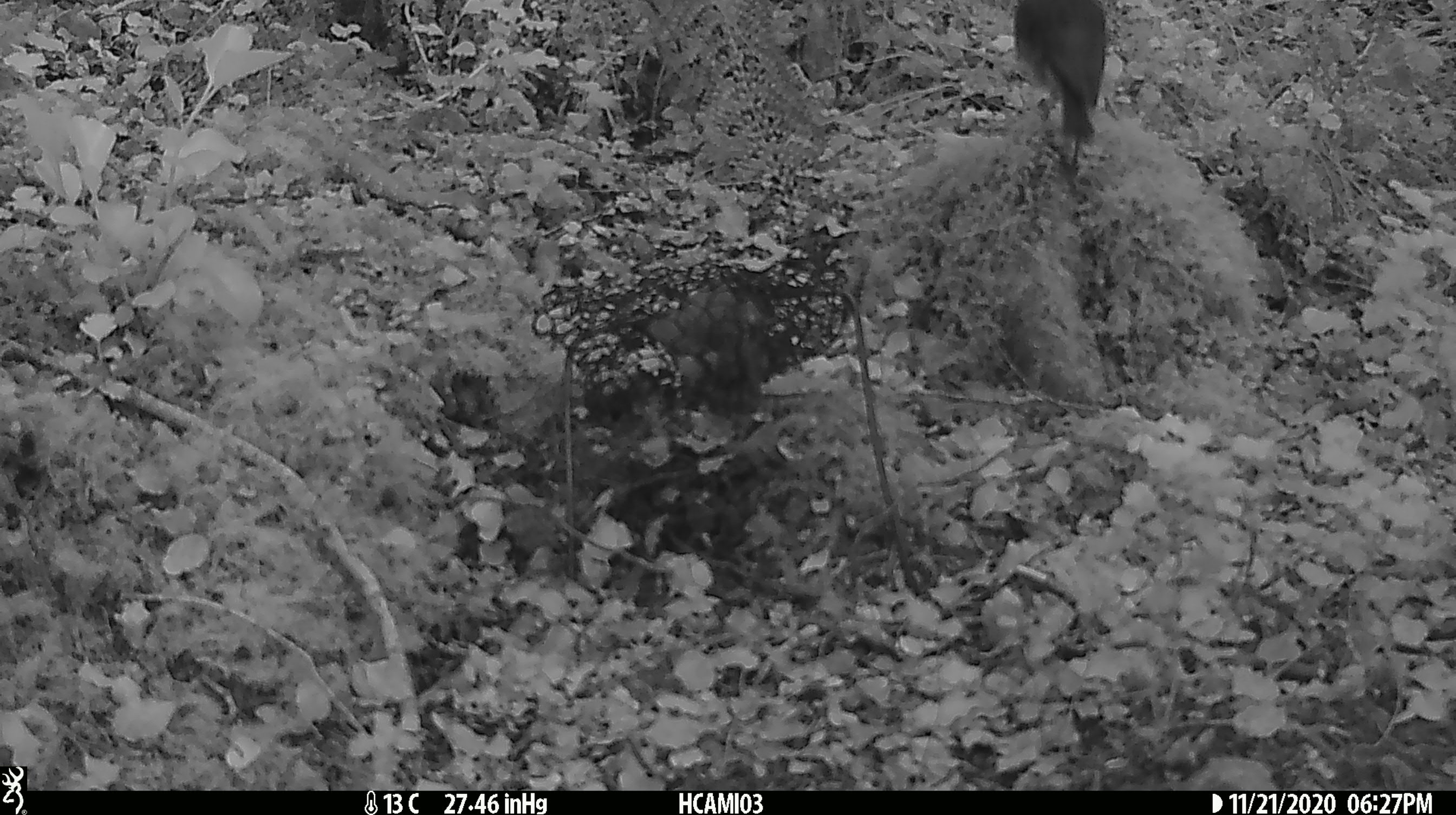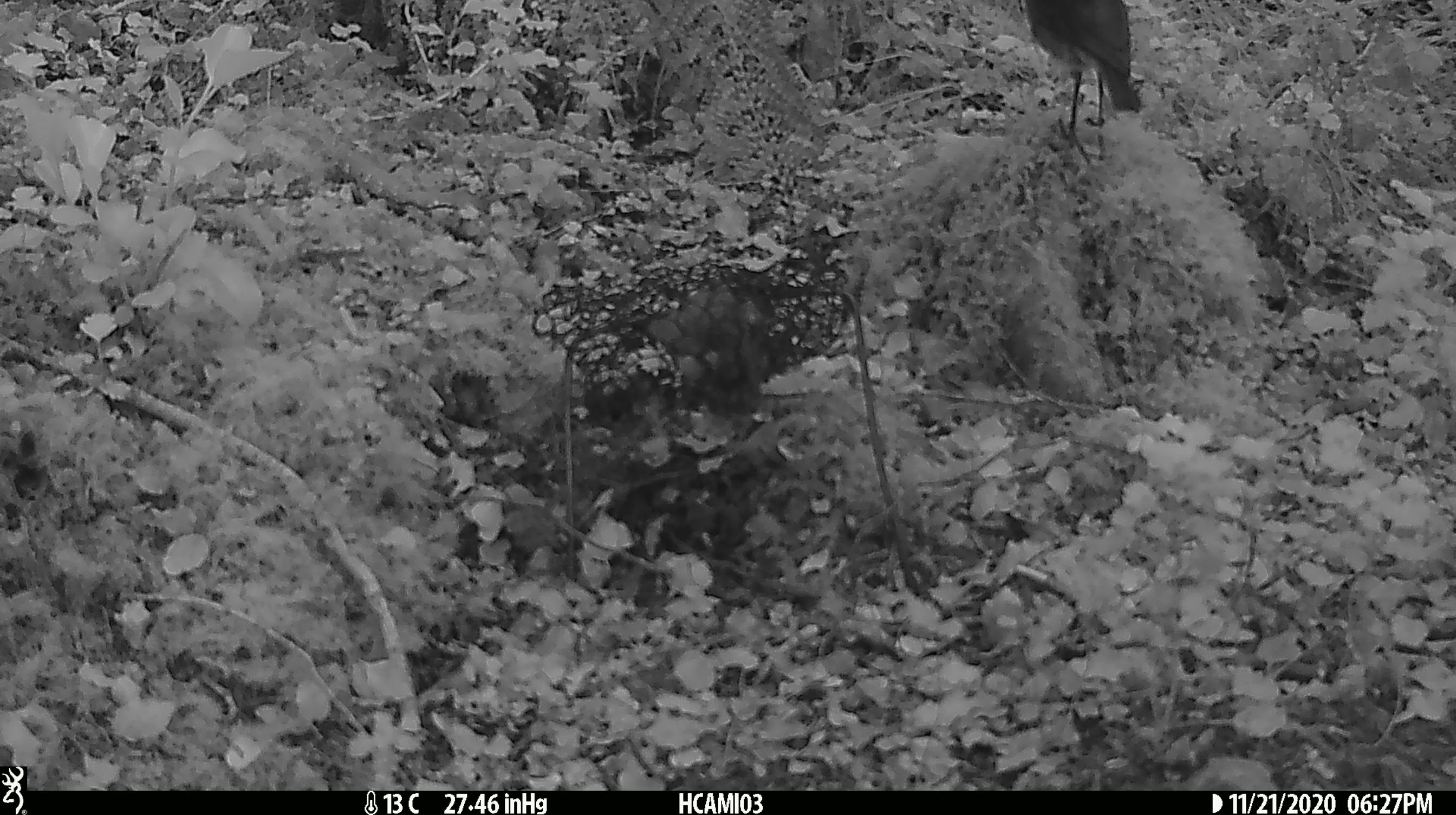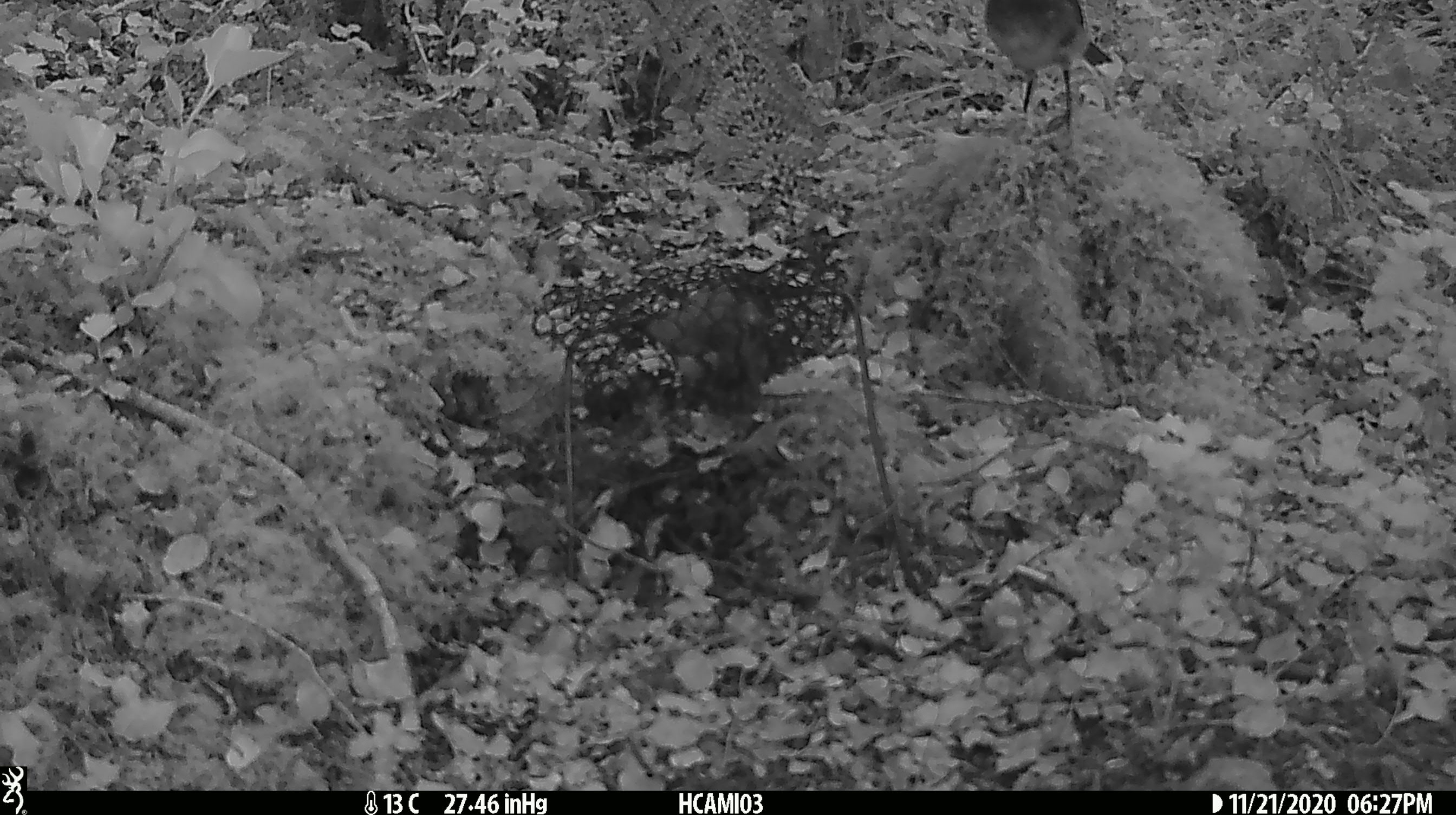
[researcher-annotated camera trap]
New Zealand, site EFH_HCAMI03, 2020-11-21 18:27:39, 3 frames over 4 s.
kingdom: Animalia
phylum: Chordata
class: Aves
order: Passeriformes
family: Petroicidae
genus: Petroica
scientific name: Petroica australis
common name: new zealand robin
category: robin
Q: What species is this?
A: Robin (new zealand robin) (Petroica australis).